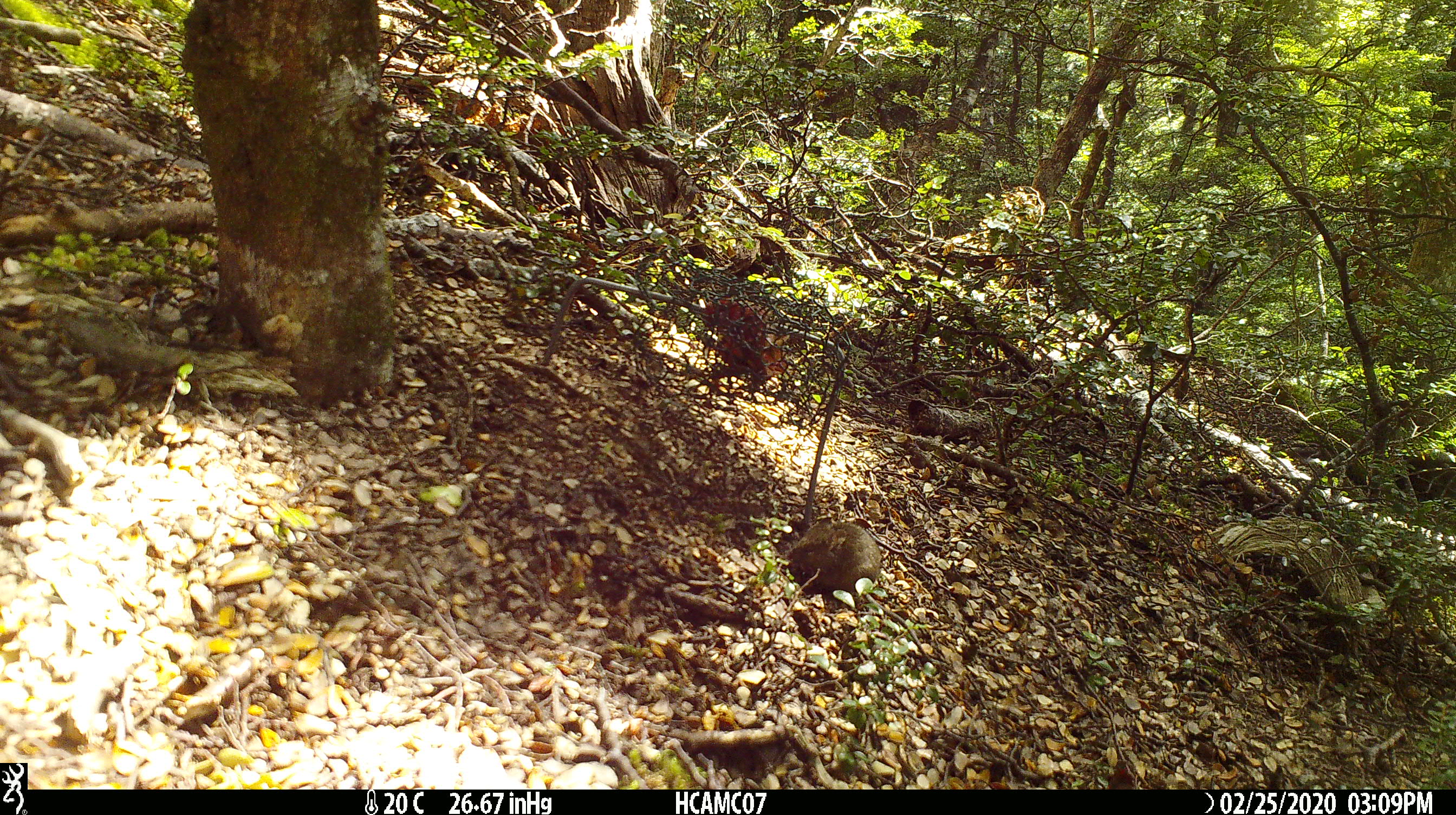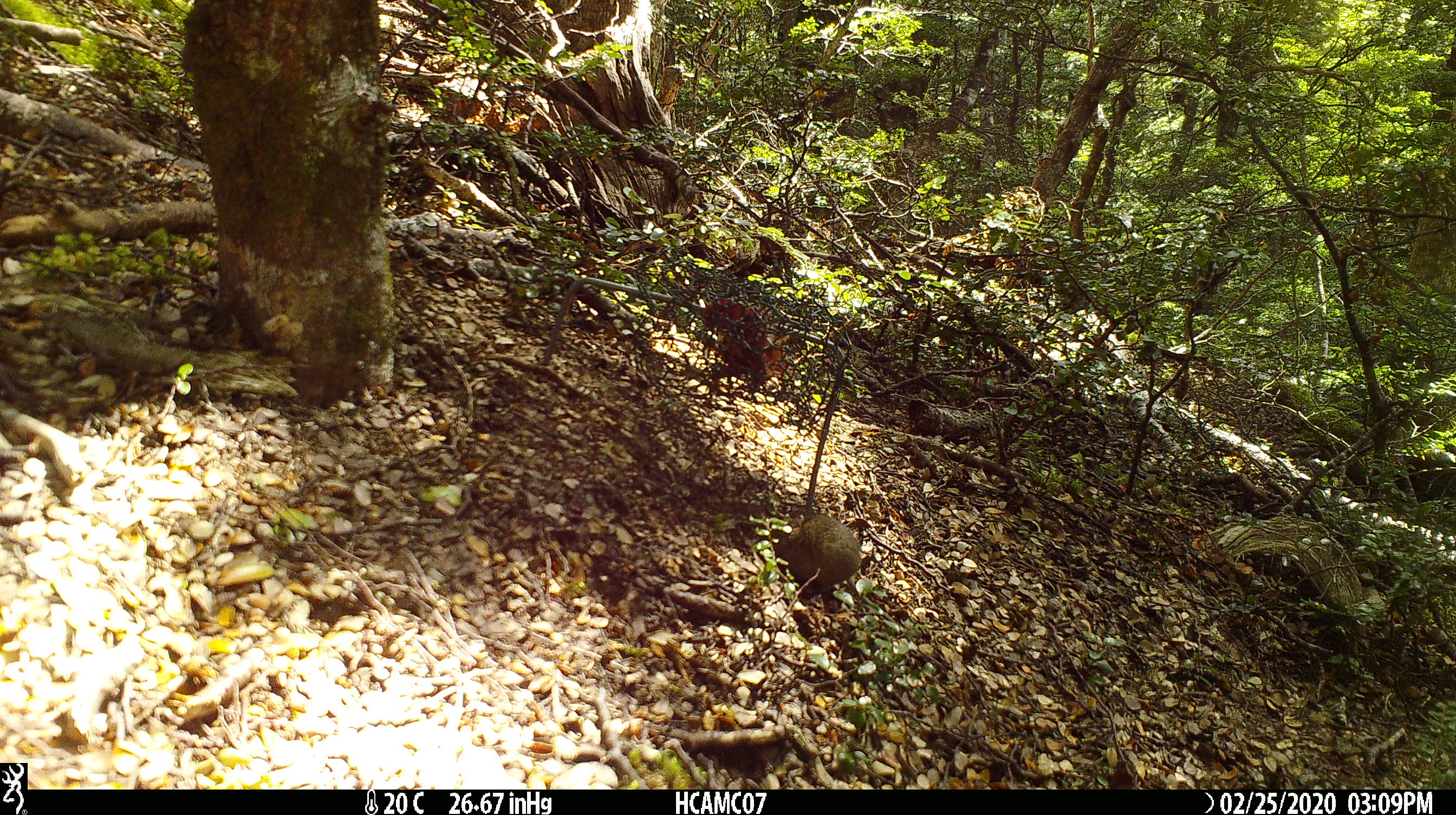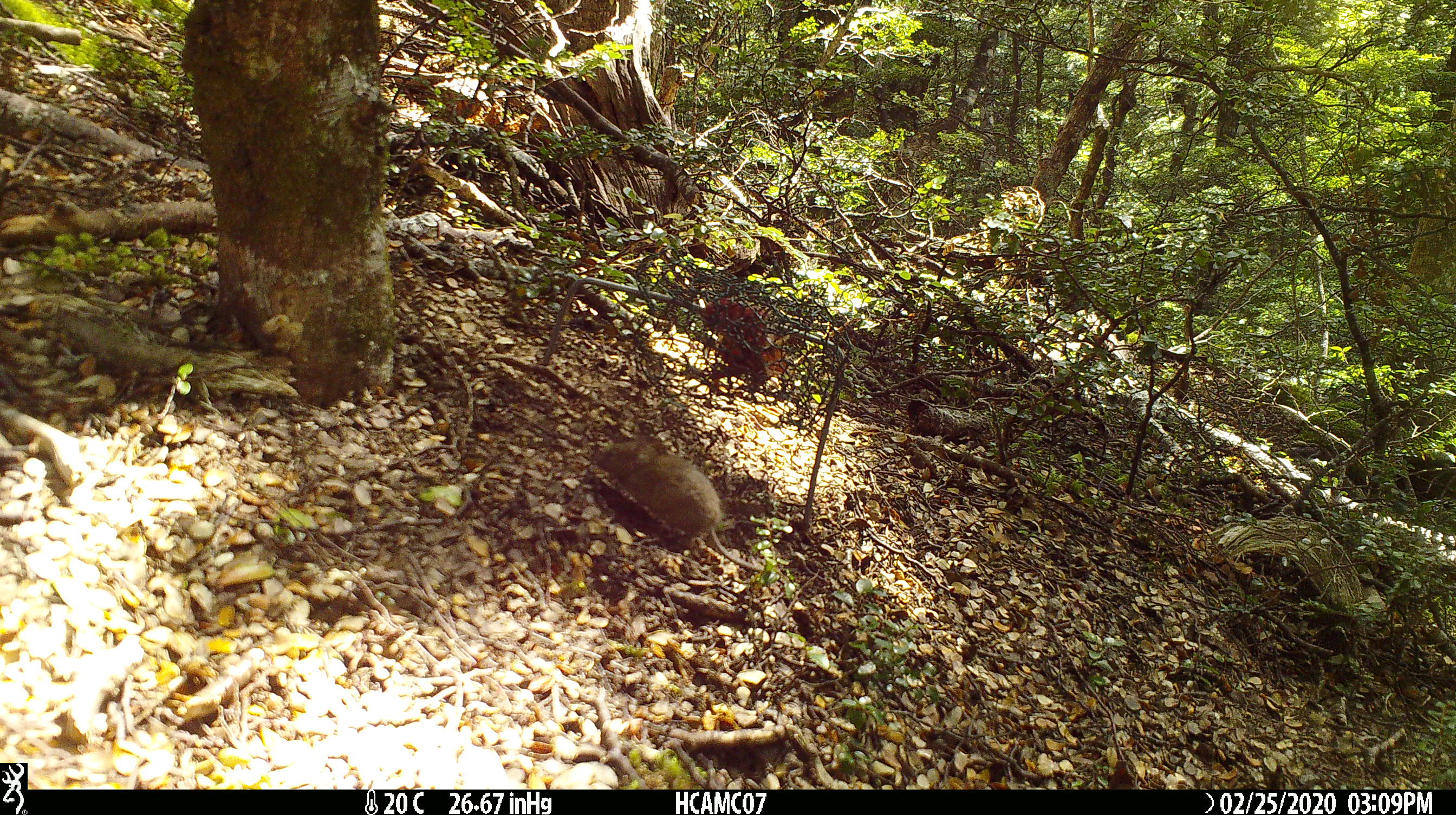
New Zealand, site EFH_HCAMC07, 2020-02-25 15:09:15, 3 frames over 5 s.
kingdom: Animalia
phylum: Chordata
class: Mammalia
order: Rodentia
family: Muridae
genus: Mus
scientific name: Mus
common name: mouse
Mouse (Mus).